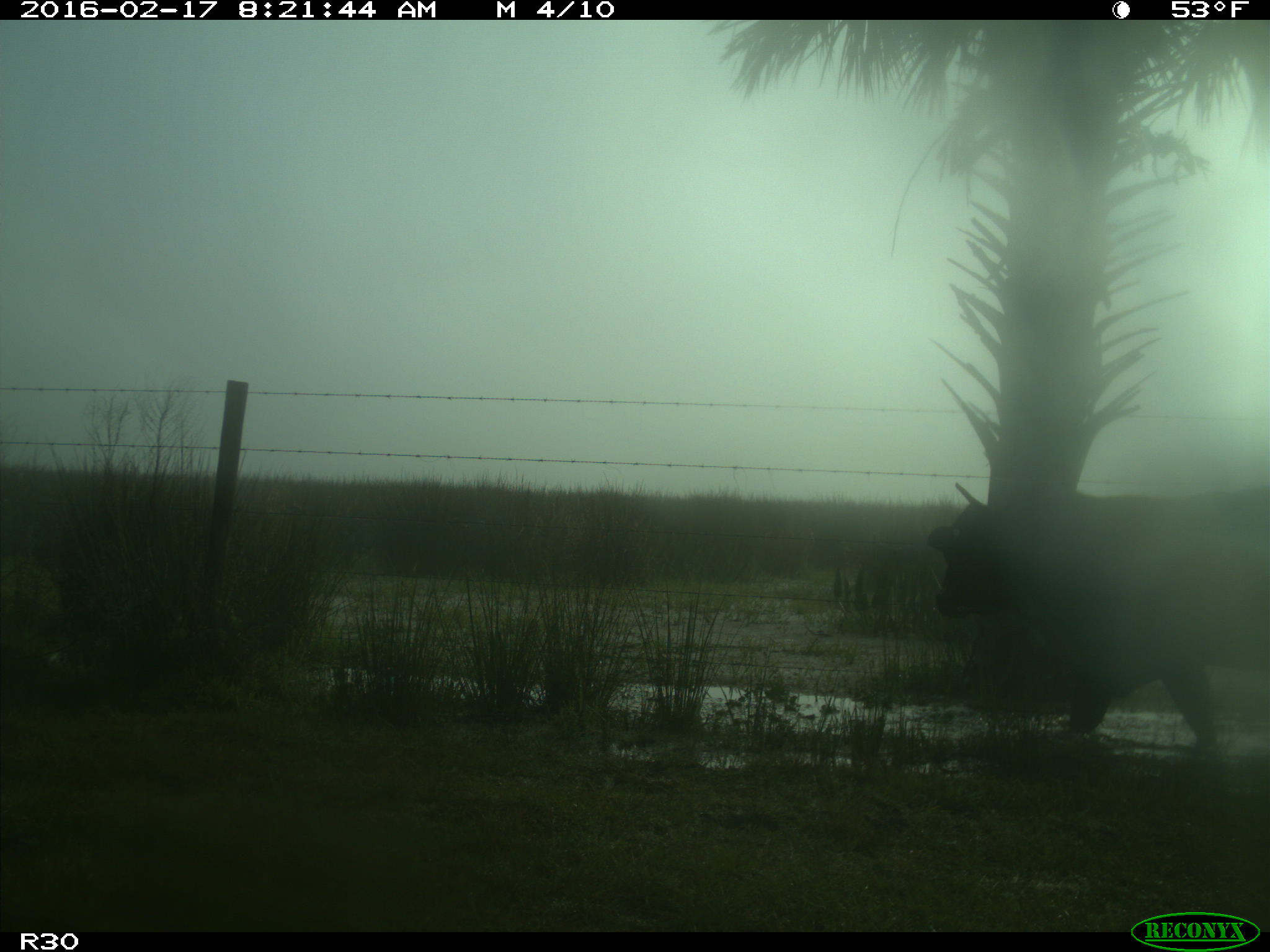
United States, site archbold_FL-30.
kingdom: Animalia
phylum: Chordata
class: Mammalia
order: Artiodactyla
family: Bovidae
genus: Bos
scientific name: Bos taurus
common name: domestic cow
Bos taurus (domestic cow).